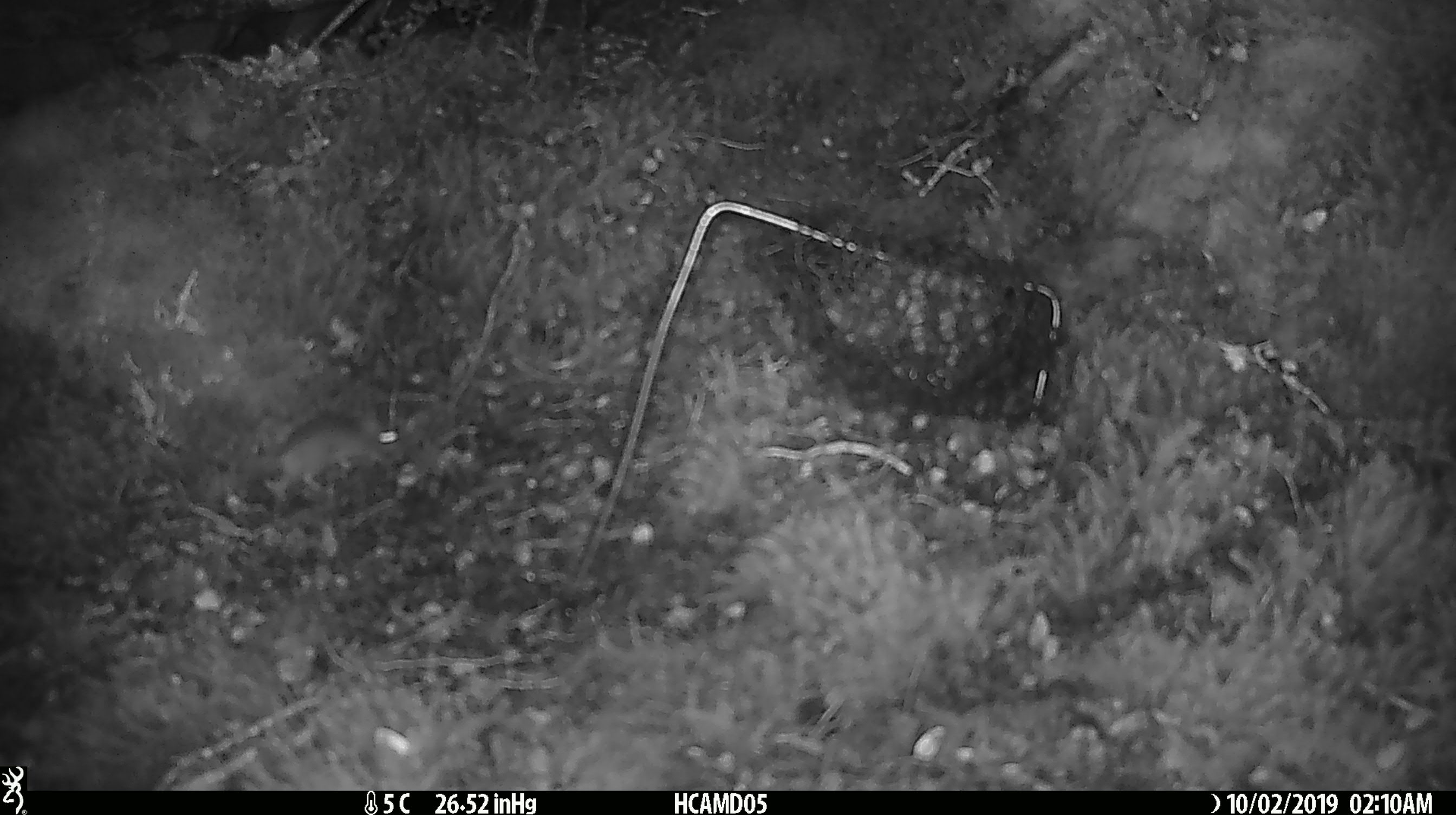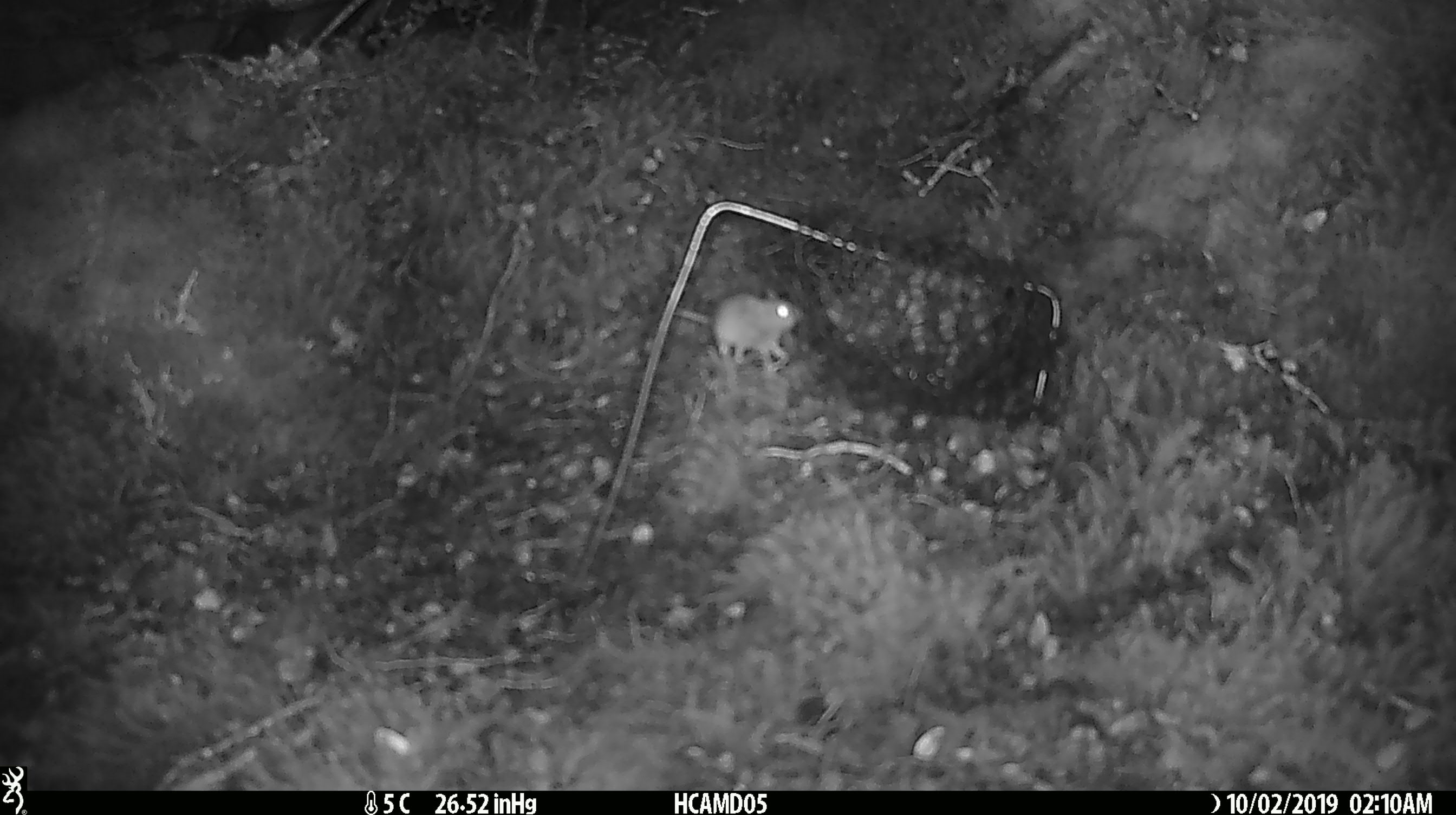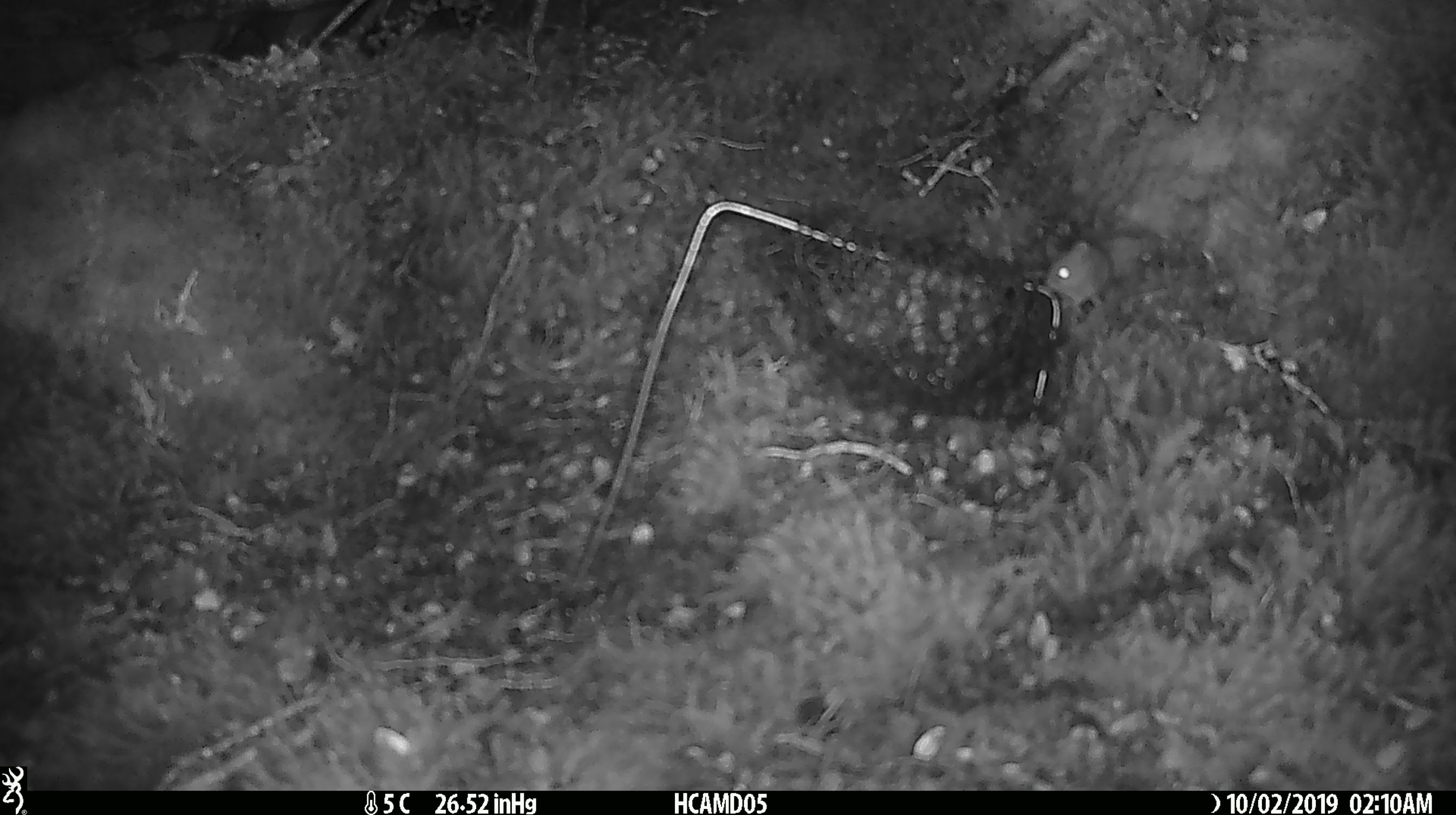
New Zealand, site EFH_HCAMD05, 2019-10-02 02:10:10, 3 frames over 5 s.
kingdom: Animalia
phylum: Chordata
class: Mammalia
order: Rodentia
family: Muridae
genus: Mus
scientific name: Mus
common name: mouse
Mouse (Mus).